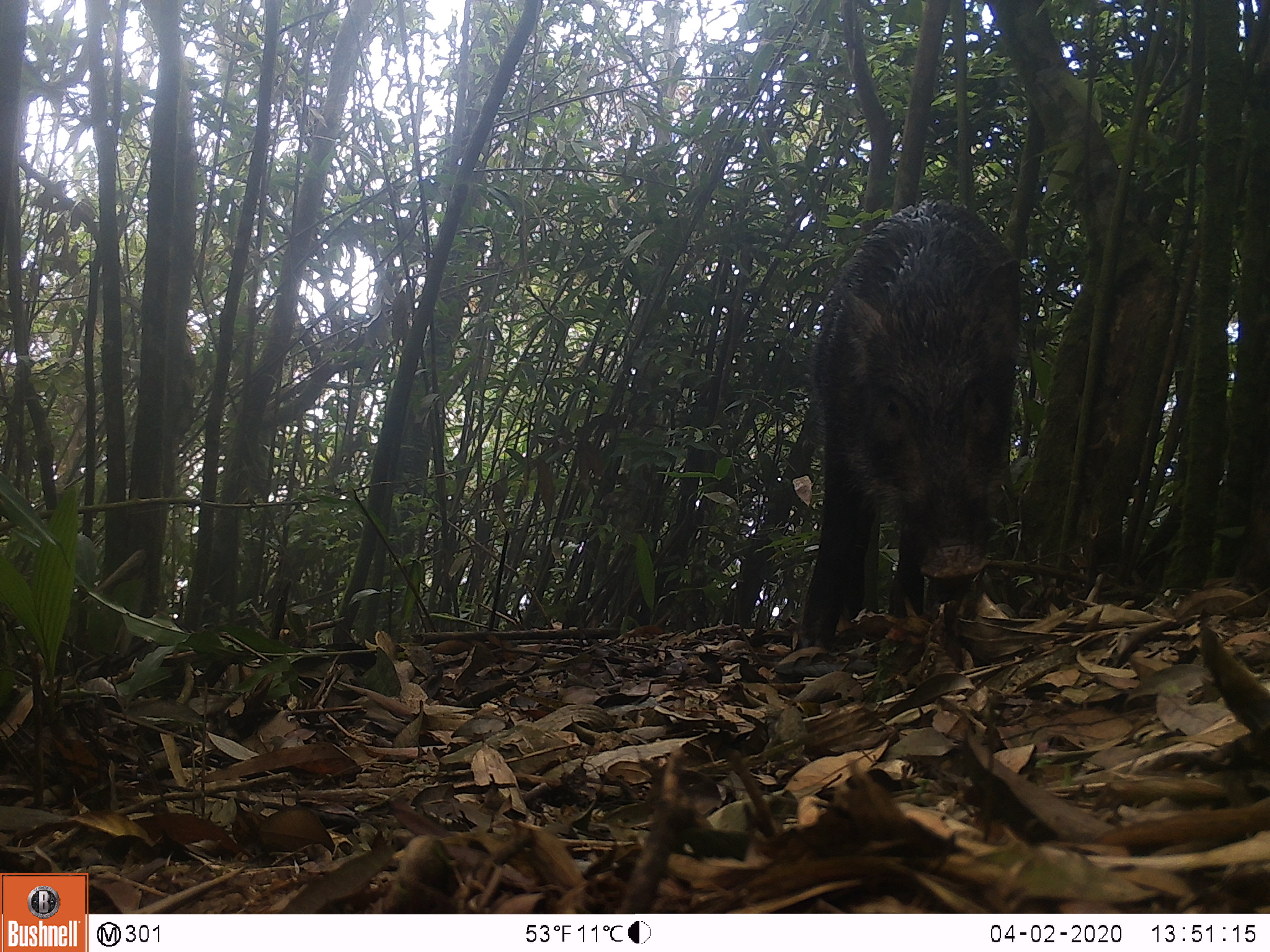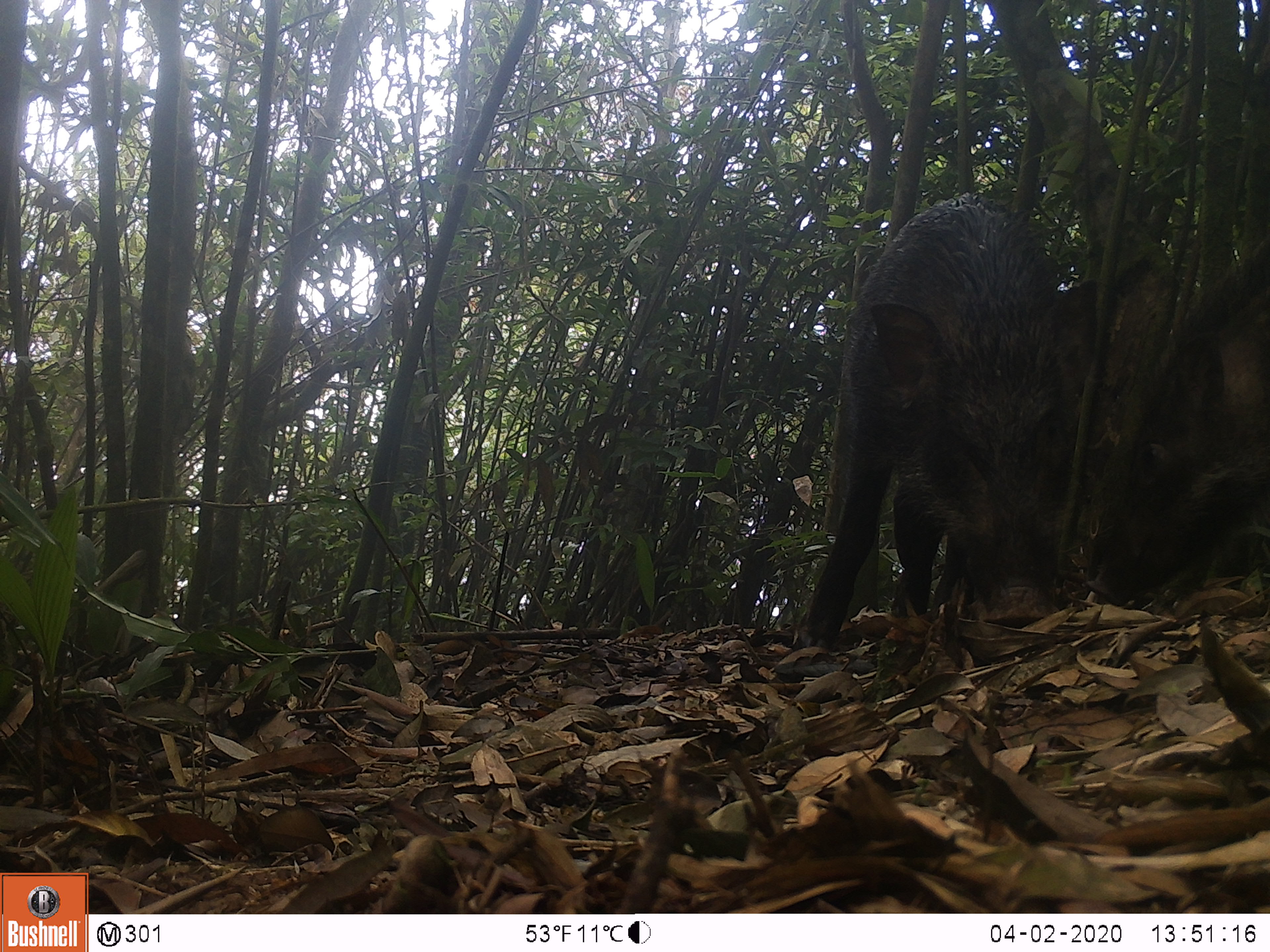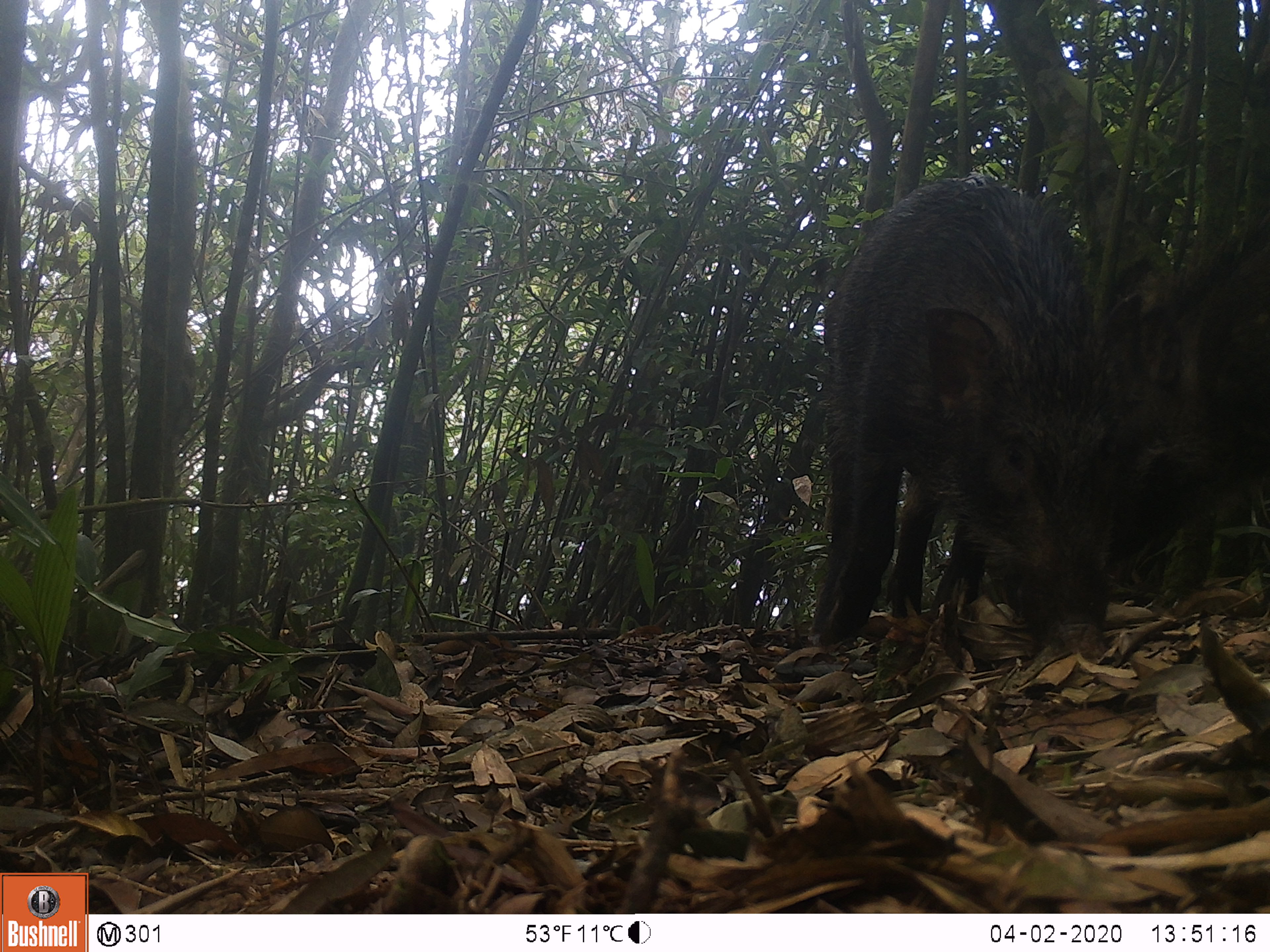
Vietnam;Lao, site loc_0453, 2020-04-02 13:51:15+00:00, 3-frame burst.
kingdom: Animalia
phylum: Chordata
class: Mammalia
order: Artiodactyla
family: Suidae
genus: Sus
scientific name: Sus scrofa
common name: eurasian wild pig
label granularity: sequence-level